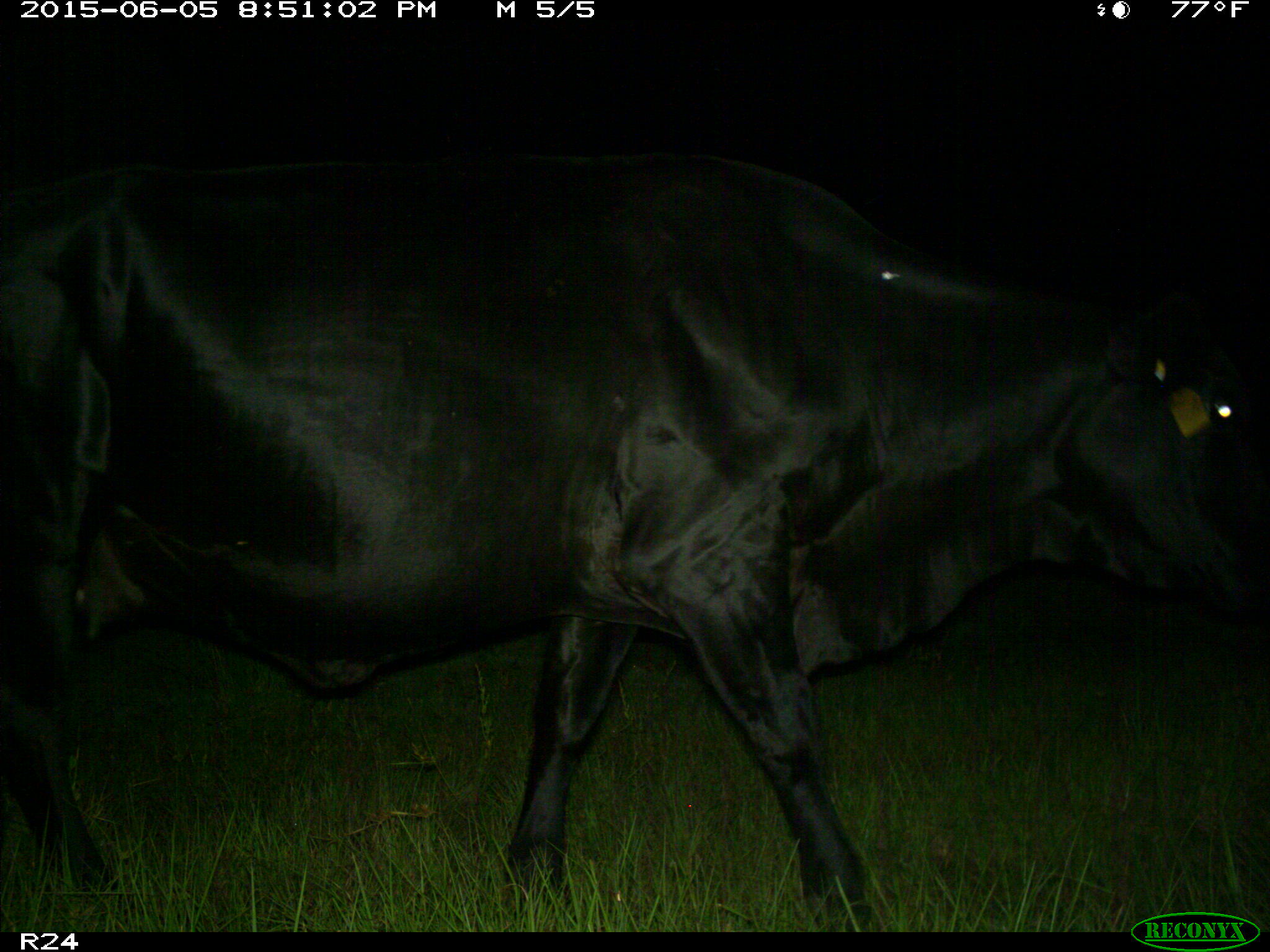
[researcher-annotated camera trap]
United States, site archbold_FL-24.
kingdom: Animalia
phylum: Chordata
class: Mammalia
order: Artiodactyla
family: Bovidae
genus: Bos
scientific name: Bos taurus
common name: domestic cow